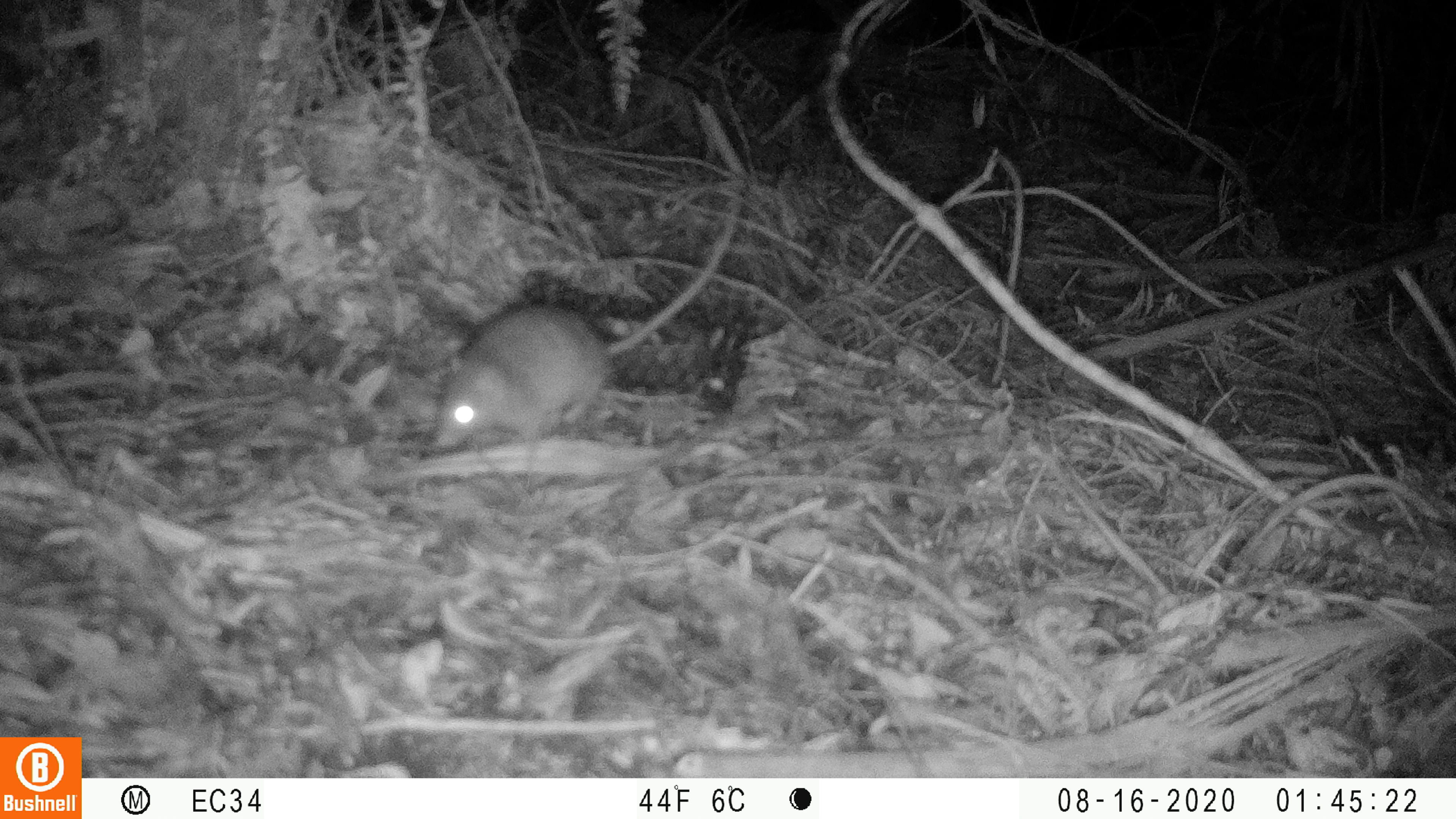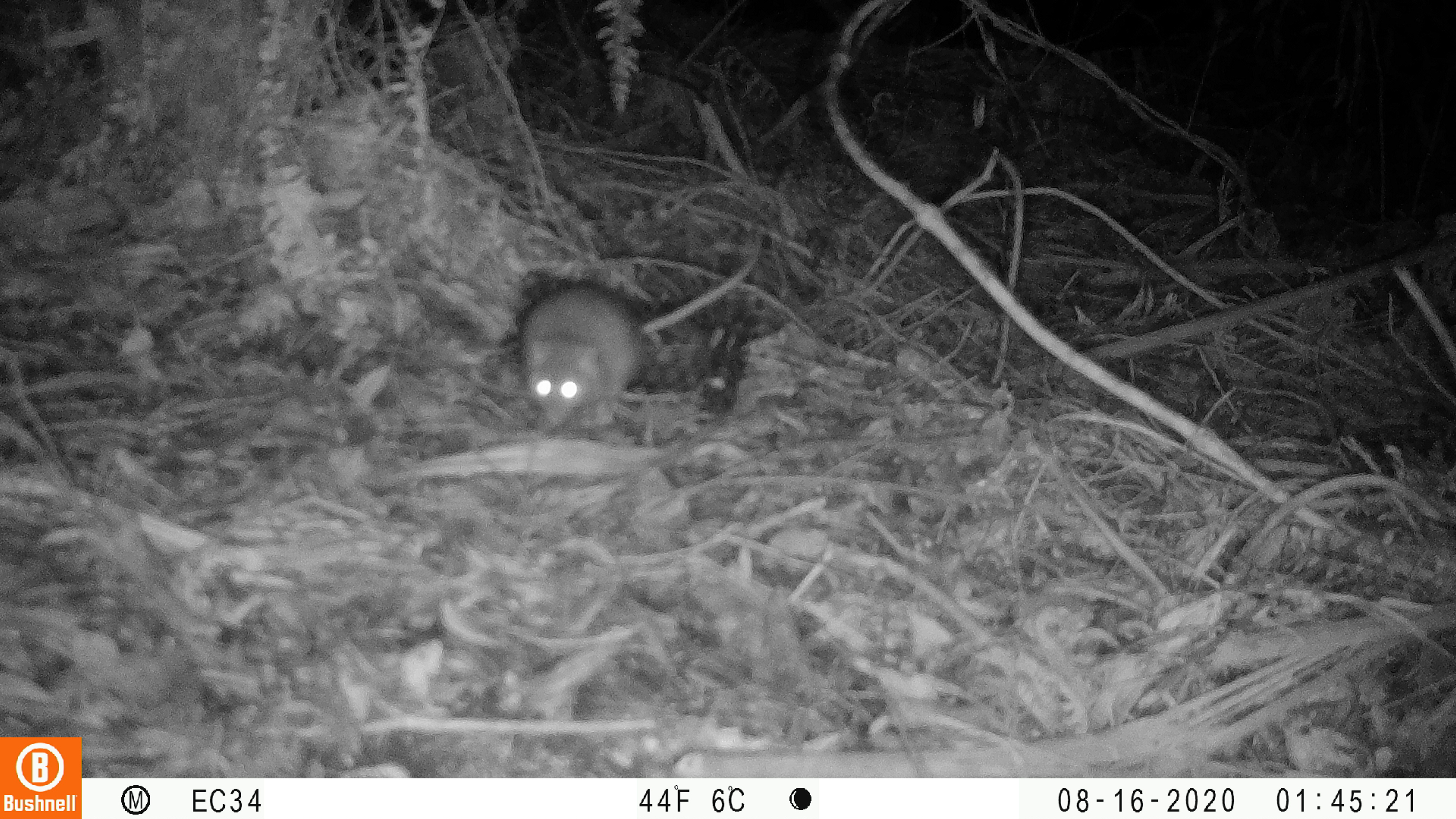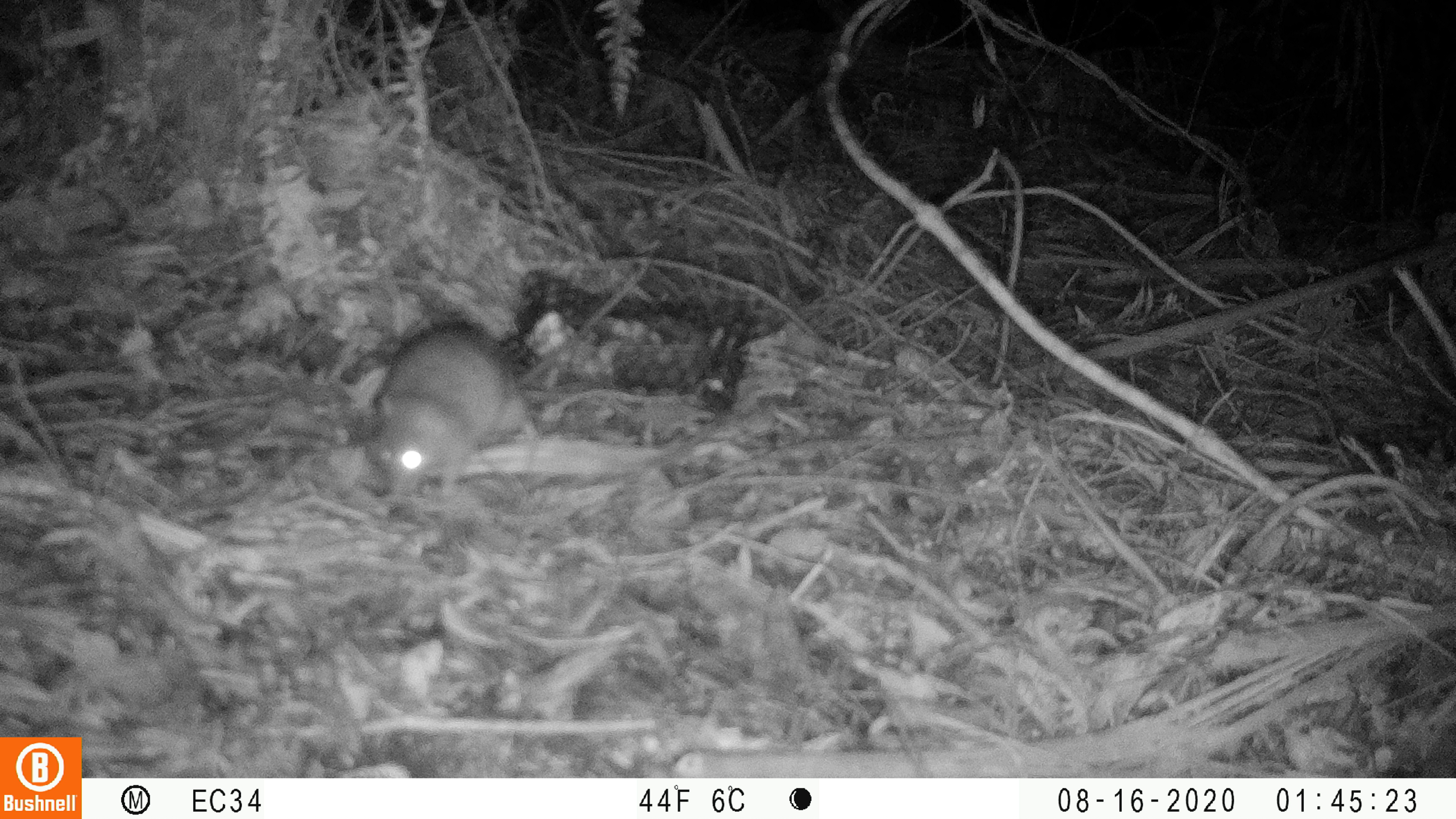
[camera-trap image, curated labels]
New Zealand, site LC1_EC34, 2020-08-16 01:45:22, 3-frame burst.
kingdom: Animalia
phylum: Chordata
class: Mammalia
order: Rodentia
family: Muridae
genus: Rattus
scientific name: Rattus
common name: rat